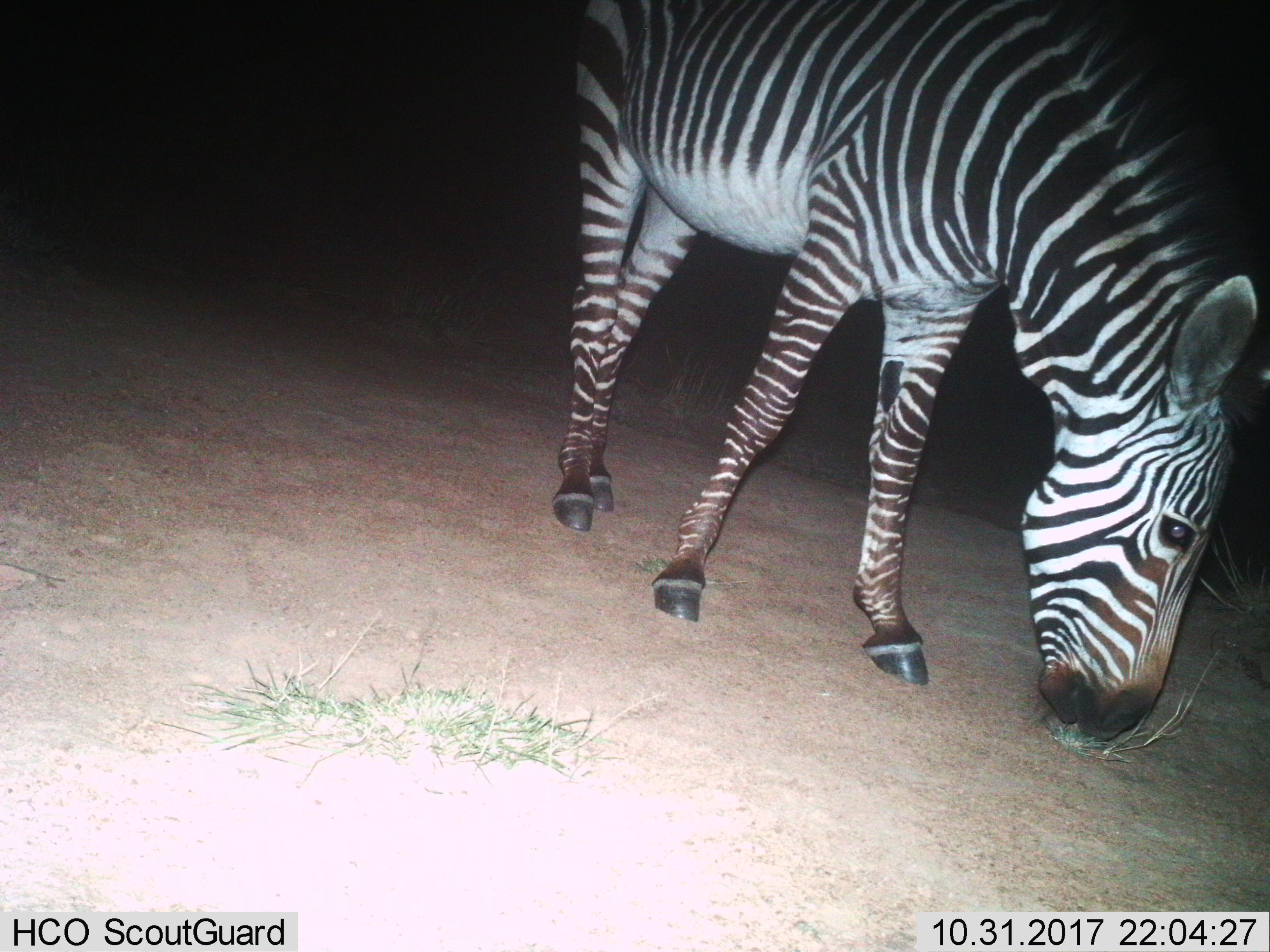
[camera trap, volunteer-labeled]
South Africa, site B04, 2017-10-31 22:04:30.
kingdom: Animalia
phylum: Chordata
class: Mammalia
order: Perissodactyla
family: Equidae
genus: Equus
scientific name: Equus zebra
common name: mountain zebra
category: zebramountain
Zebramountain (mountain zebra) (Equus zebra), count 1. Behavior (volunteer vote fractions): standing 22%, resting 0%, moving 11%, interacting 0%. Young present (vote fraction): 0%. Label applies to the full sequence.